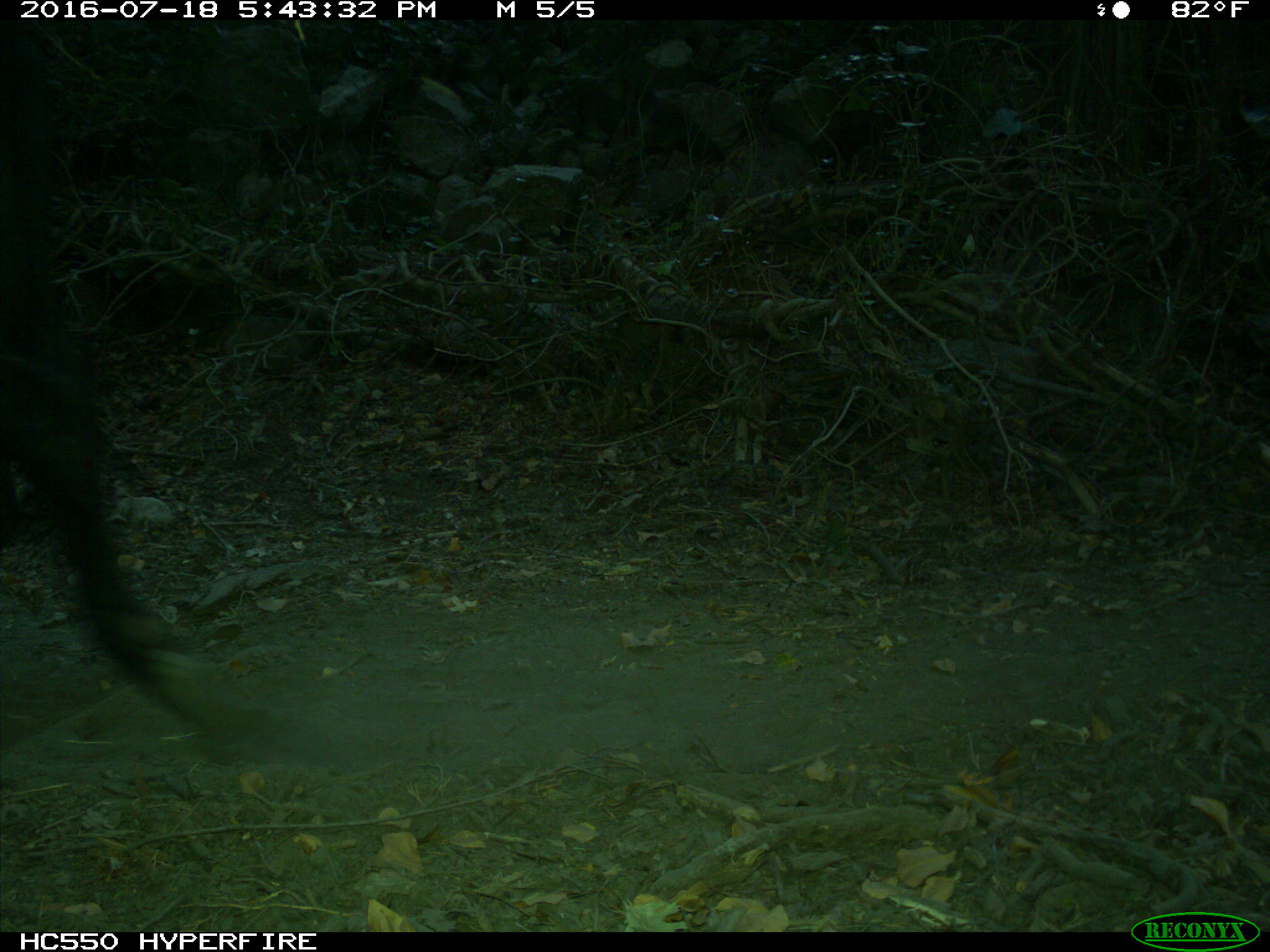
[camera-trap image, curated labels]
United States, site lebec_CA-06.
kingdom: Animalia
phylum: Chordata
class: Mammalia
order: Artiodactyla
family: Bovidae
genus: Bos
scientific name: Bos taurus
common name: domestic cow